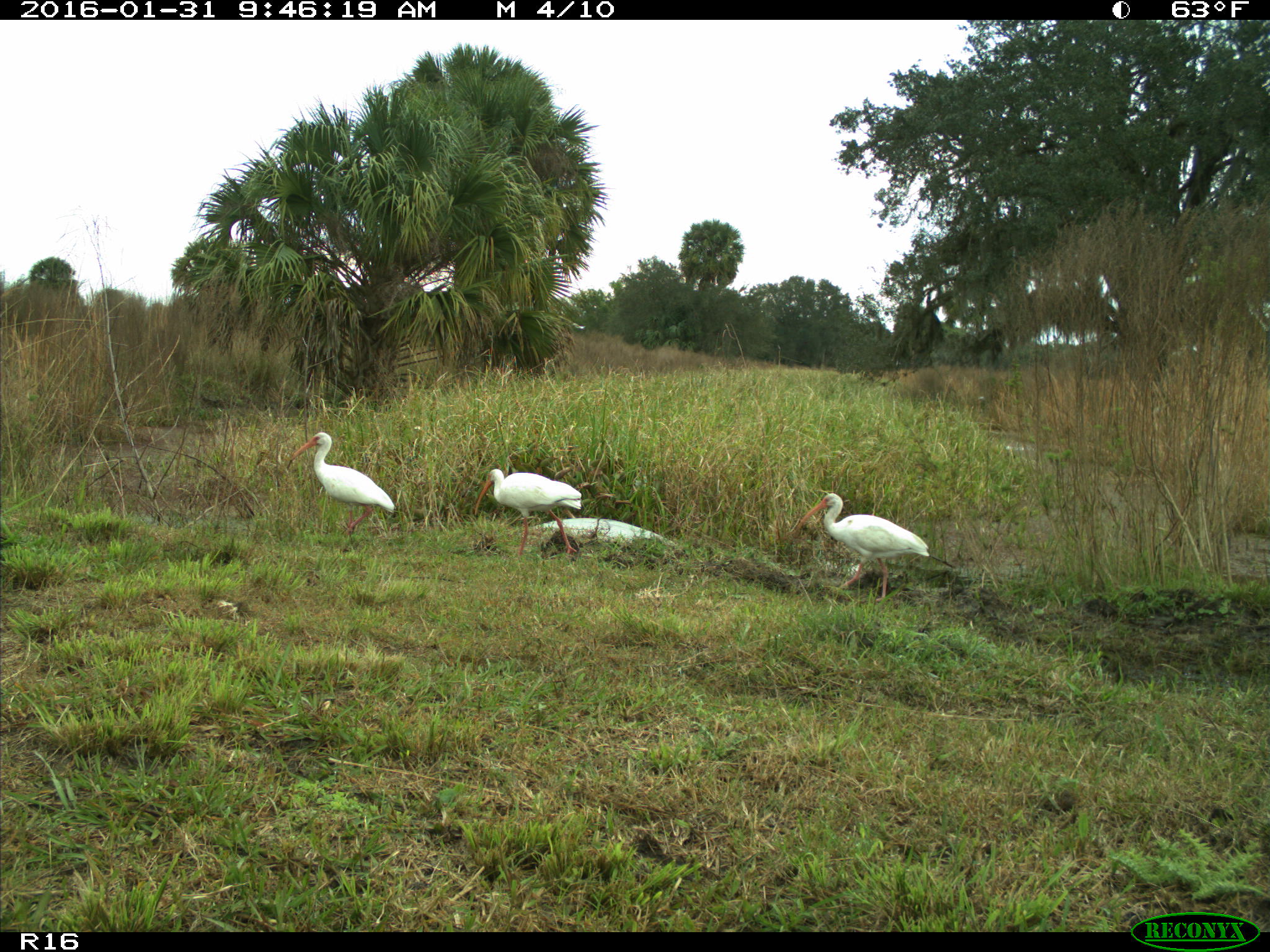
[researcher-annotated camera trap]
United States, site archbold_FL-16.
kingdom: Animalia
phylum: Chordata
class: Aves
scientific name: Aves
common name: birds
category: unidentified bird